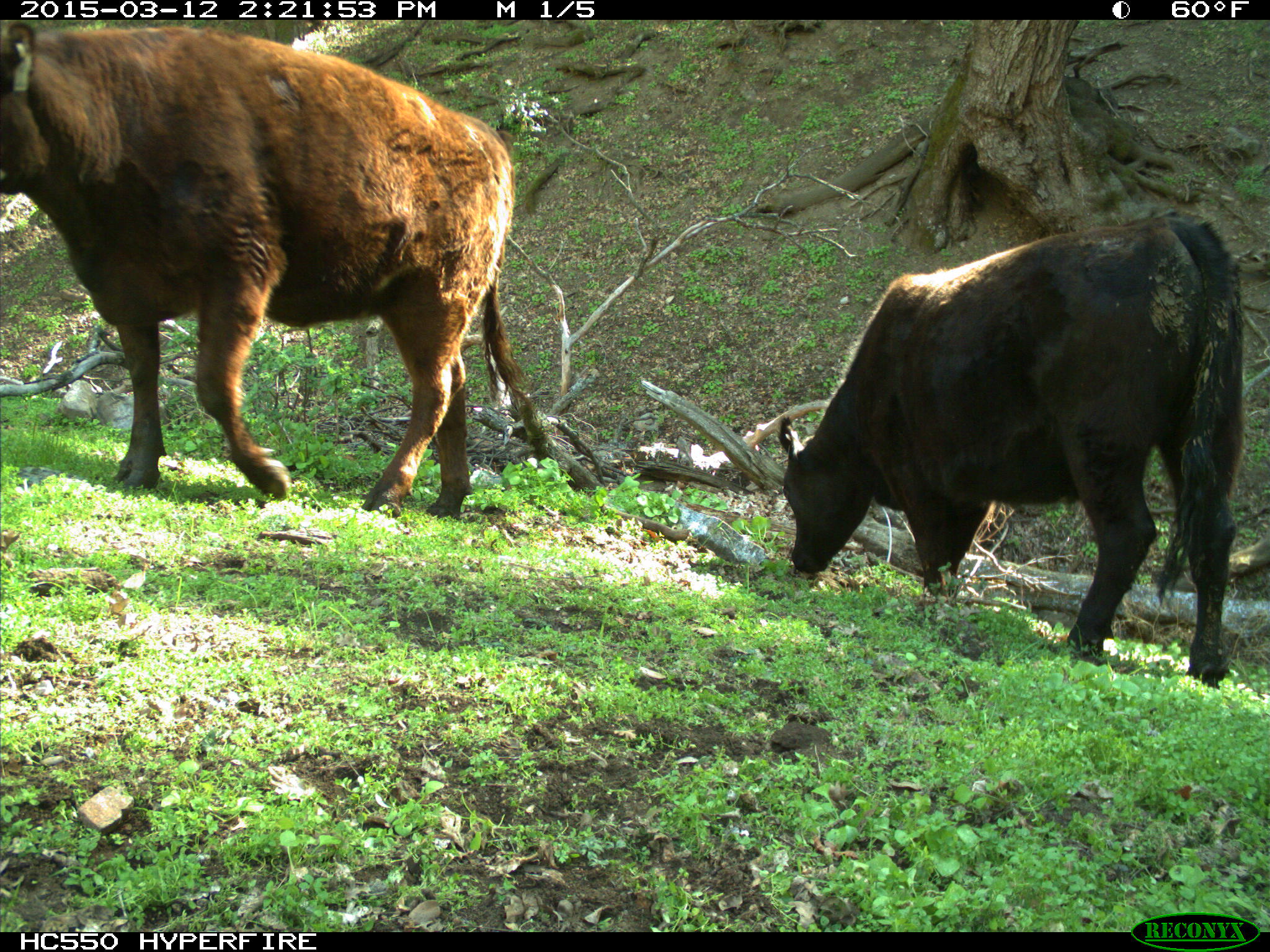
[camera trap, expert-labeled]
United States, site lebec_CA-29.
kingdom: Animalia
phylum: Chordata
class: Mammalia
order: Artiodactyla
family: Bovidae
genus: Bos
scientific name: Bos taurus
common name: domestic cow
Bos taurus (domestic cow).